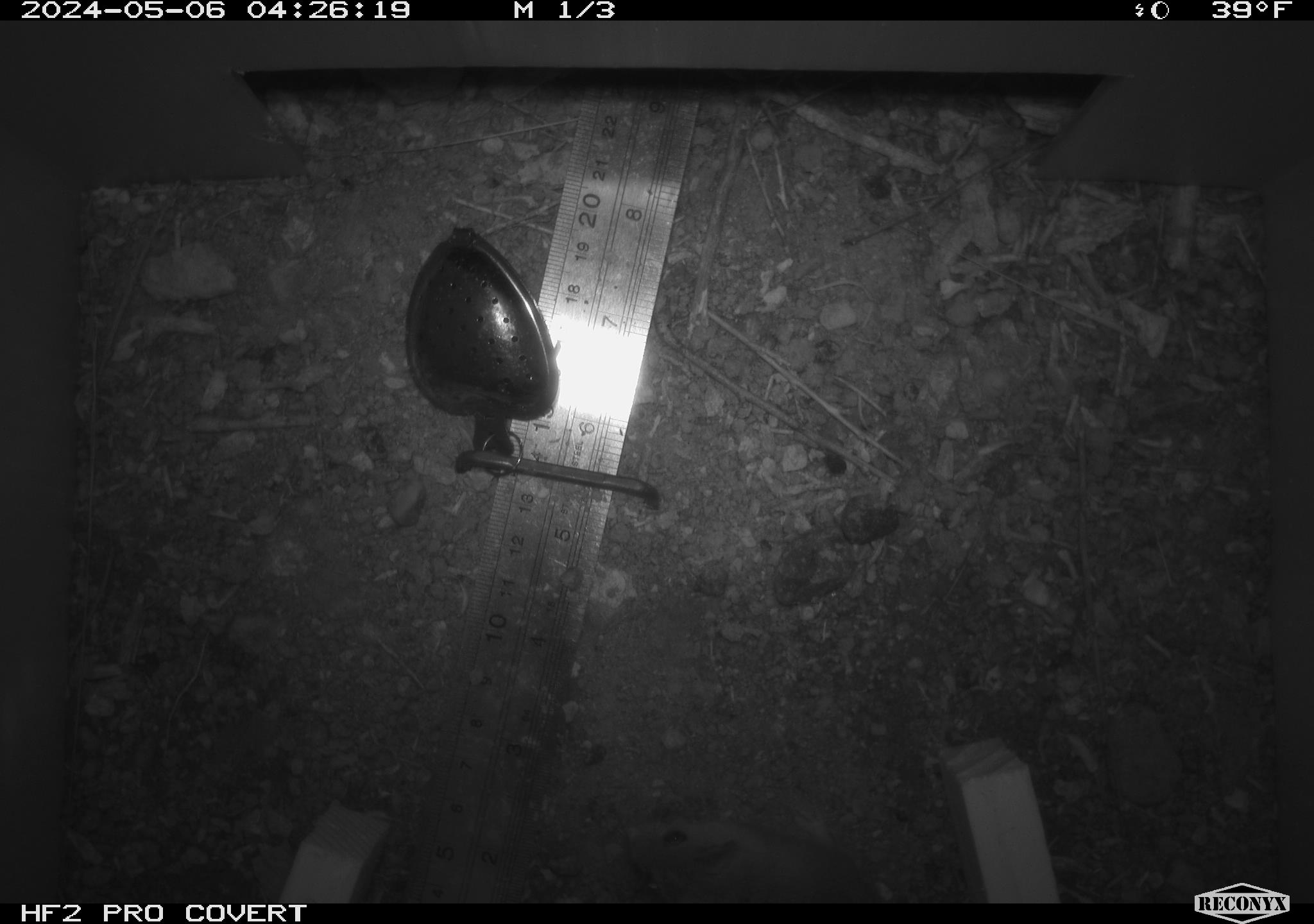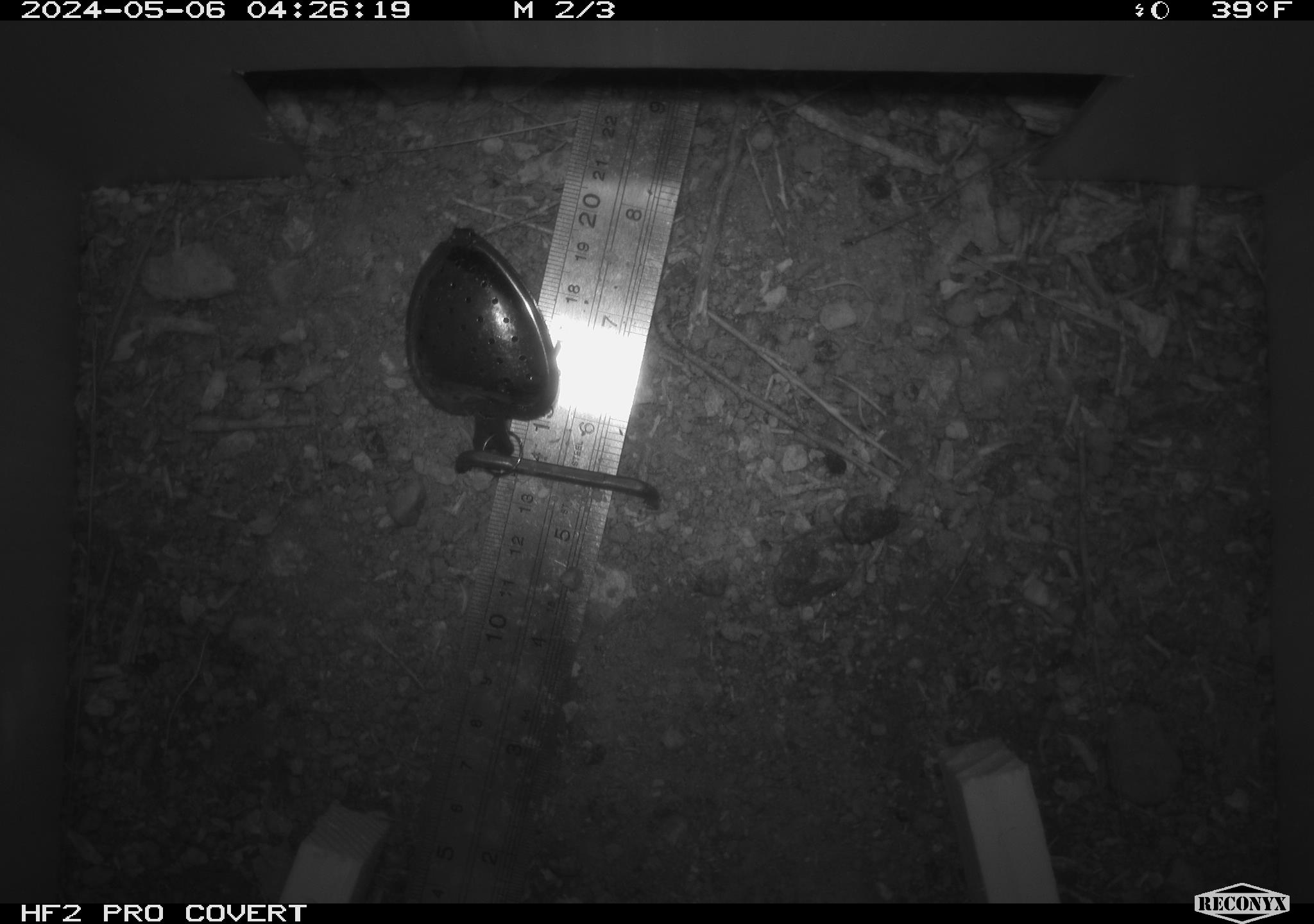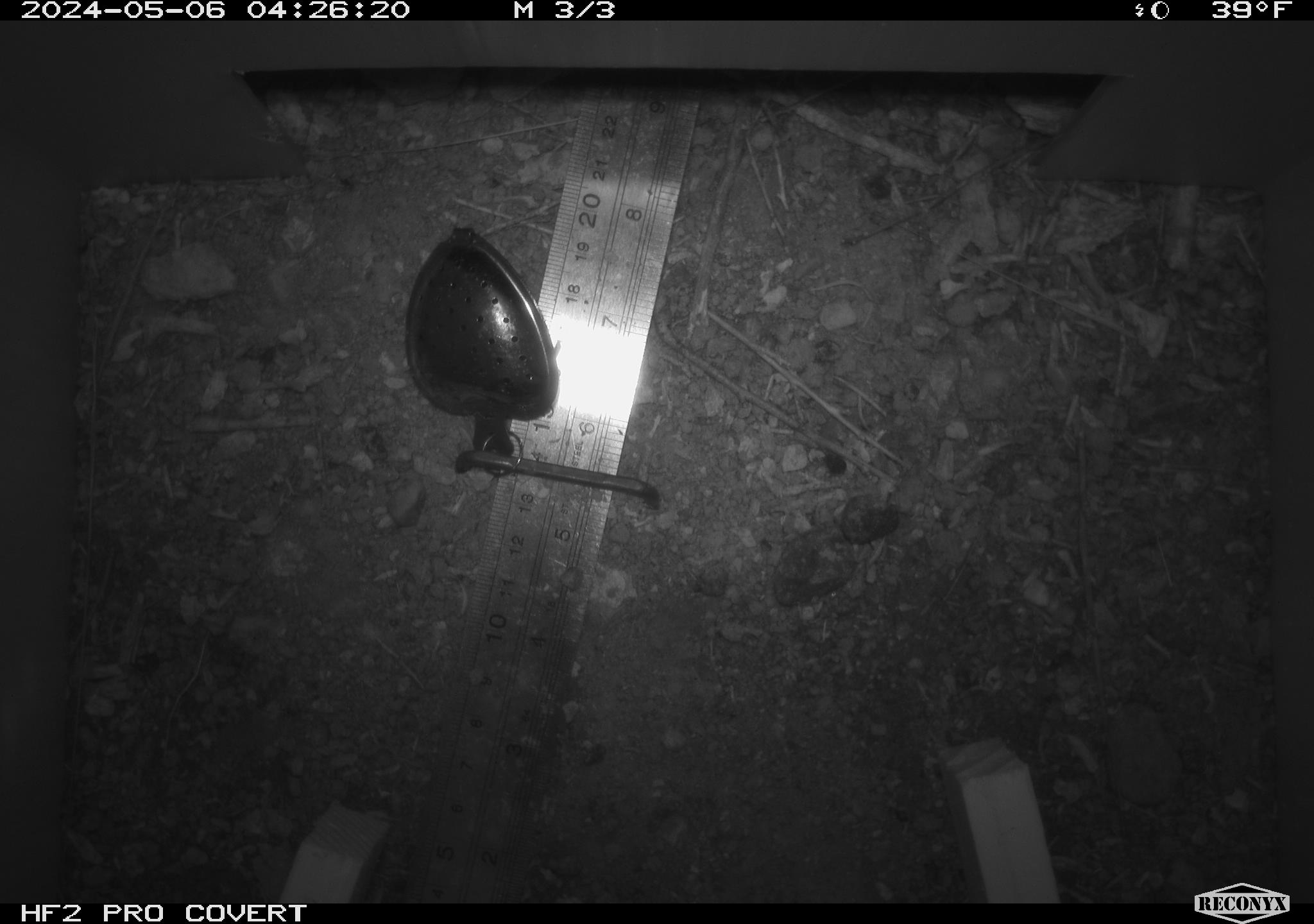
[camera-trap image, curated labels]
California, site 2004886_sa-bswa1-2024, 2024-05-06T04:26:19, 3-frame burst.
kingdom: Animalia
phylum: Chordata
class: Mammalia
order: Rodentia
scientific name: Rodentia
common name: mouse species